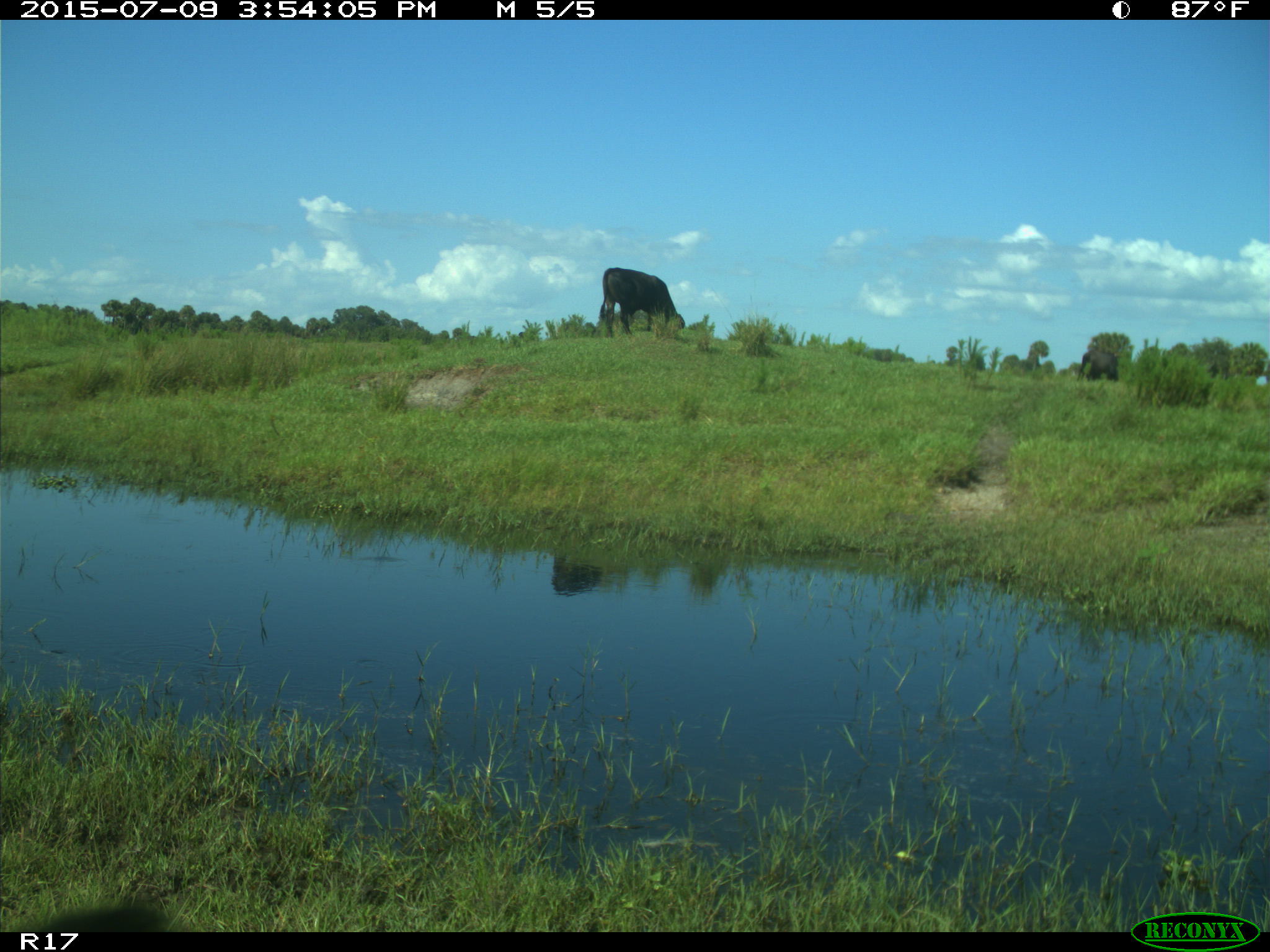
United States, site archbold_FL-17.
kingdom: Animalia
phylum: Chordata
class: Mammalia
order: Artiodactyla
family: Bovidae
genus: Bos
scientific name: Bos taurus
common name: domestic cow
Bos taurus (domestic cow).